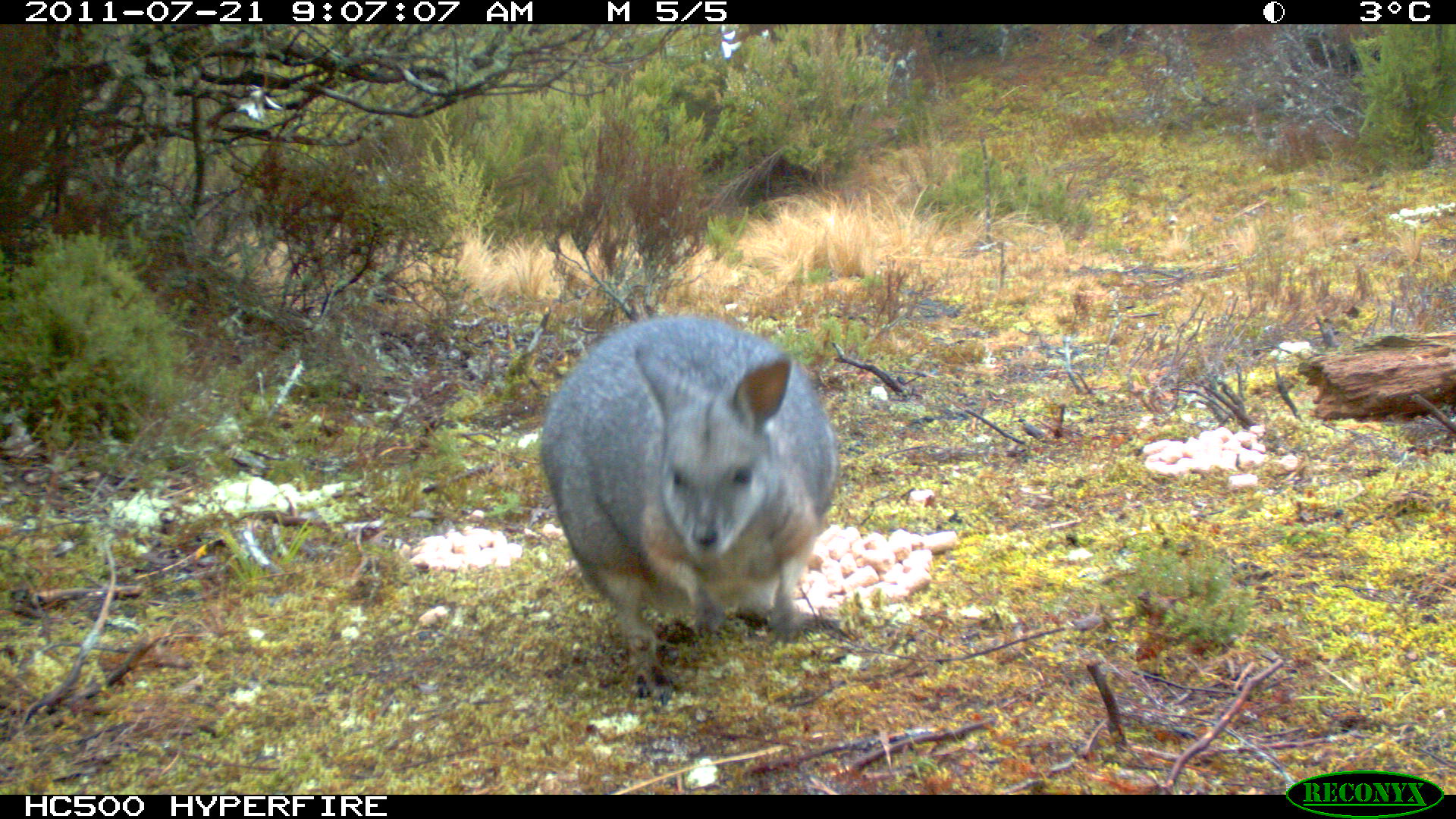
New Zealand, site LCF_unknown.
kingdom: Animalia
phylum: Chordata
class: Mammalia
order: Diprotodontia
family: Macropodidae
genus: Notamacropus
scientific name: Notamacropus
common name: wallaby